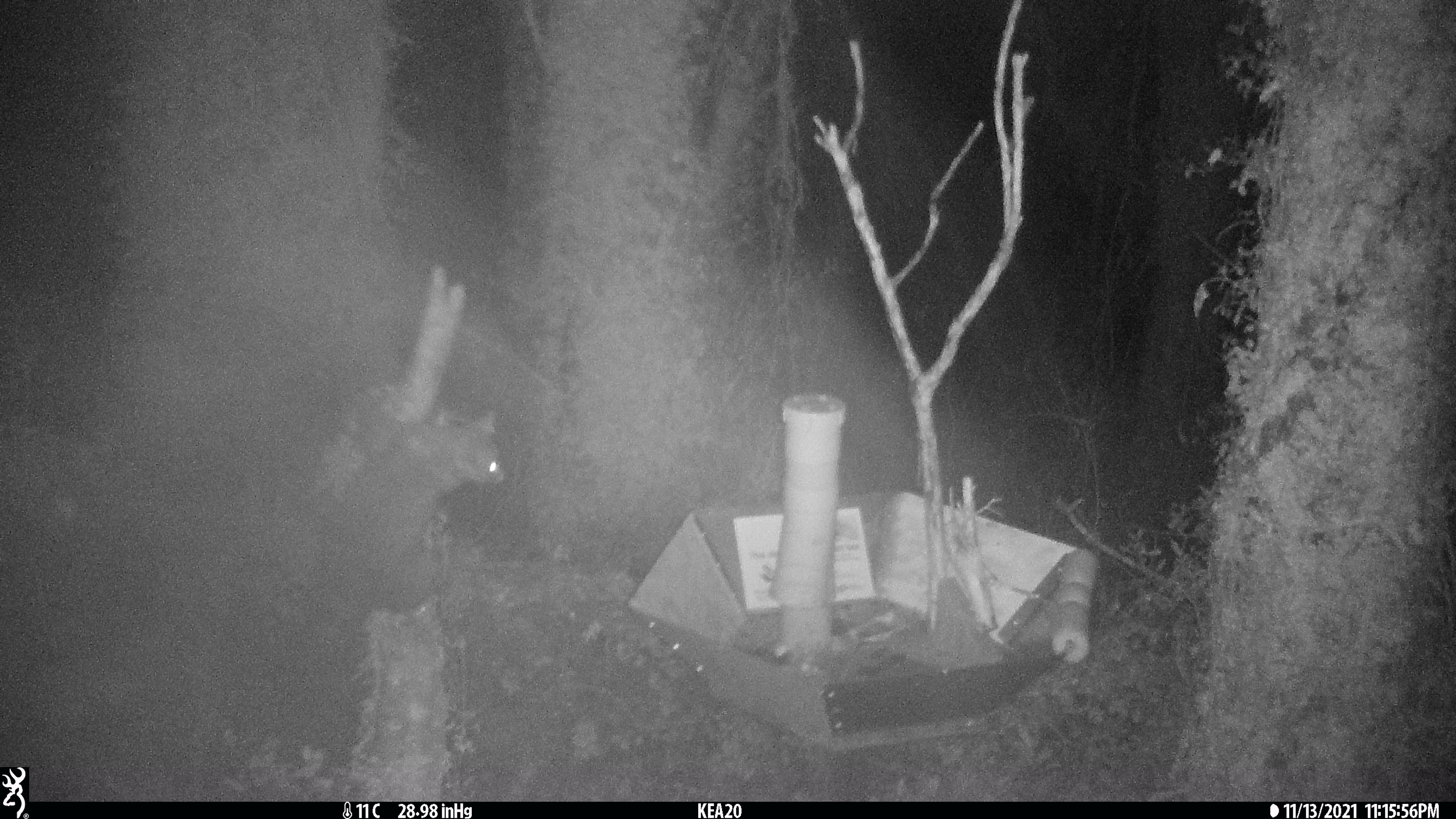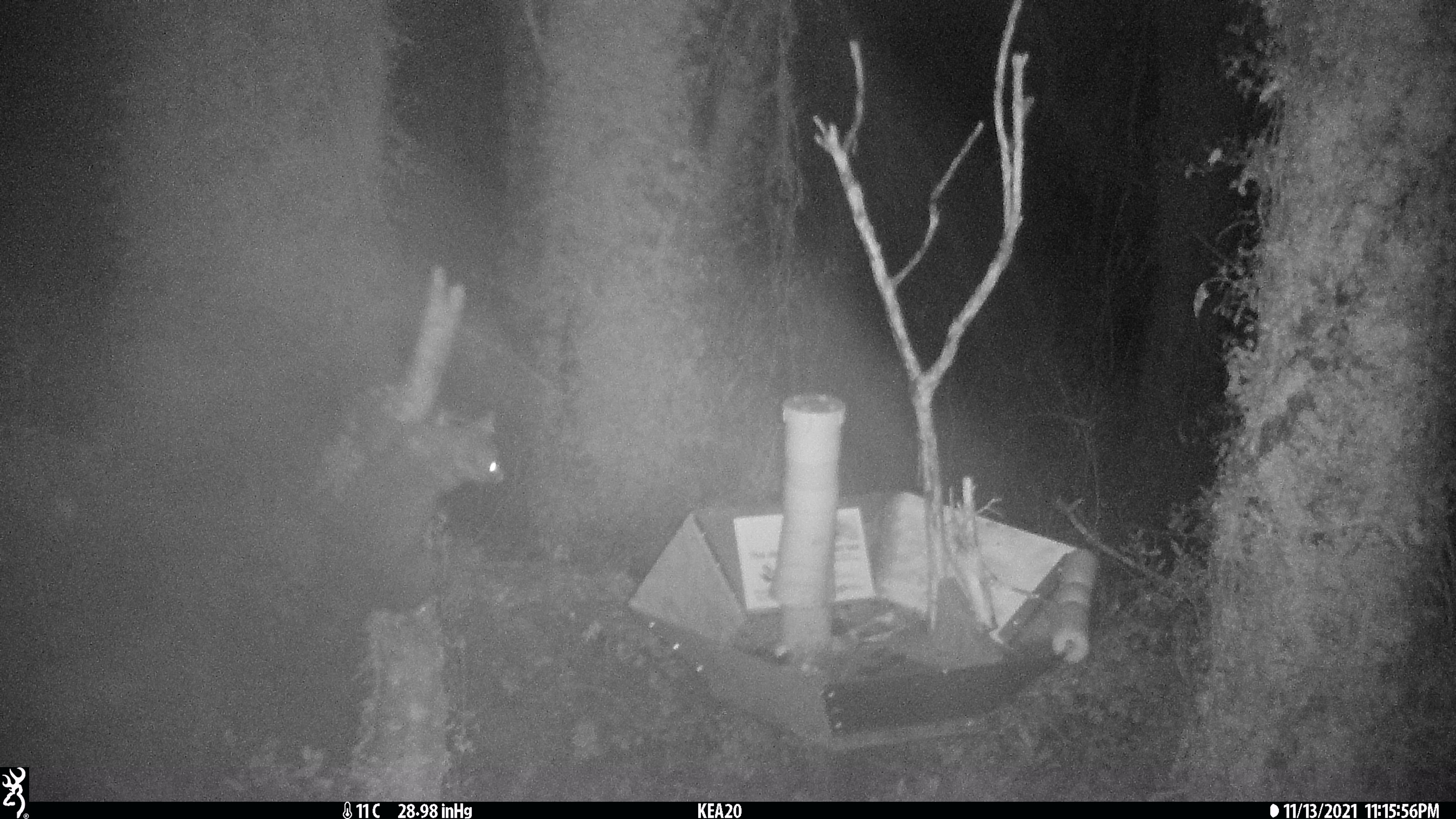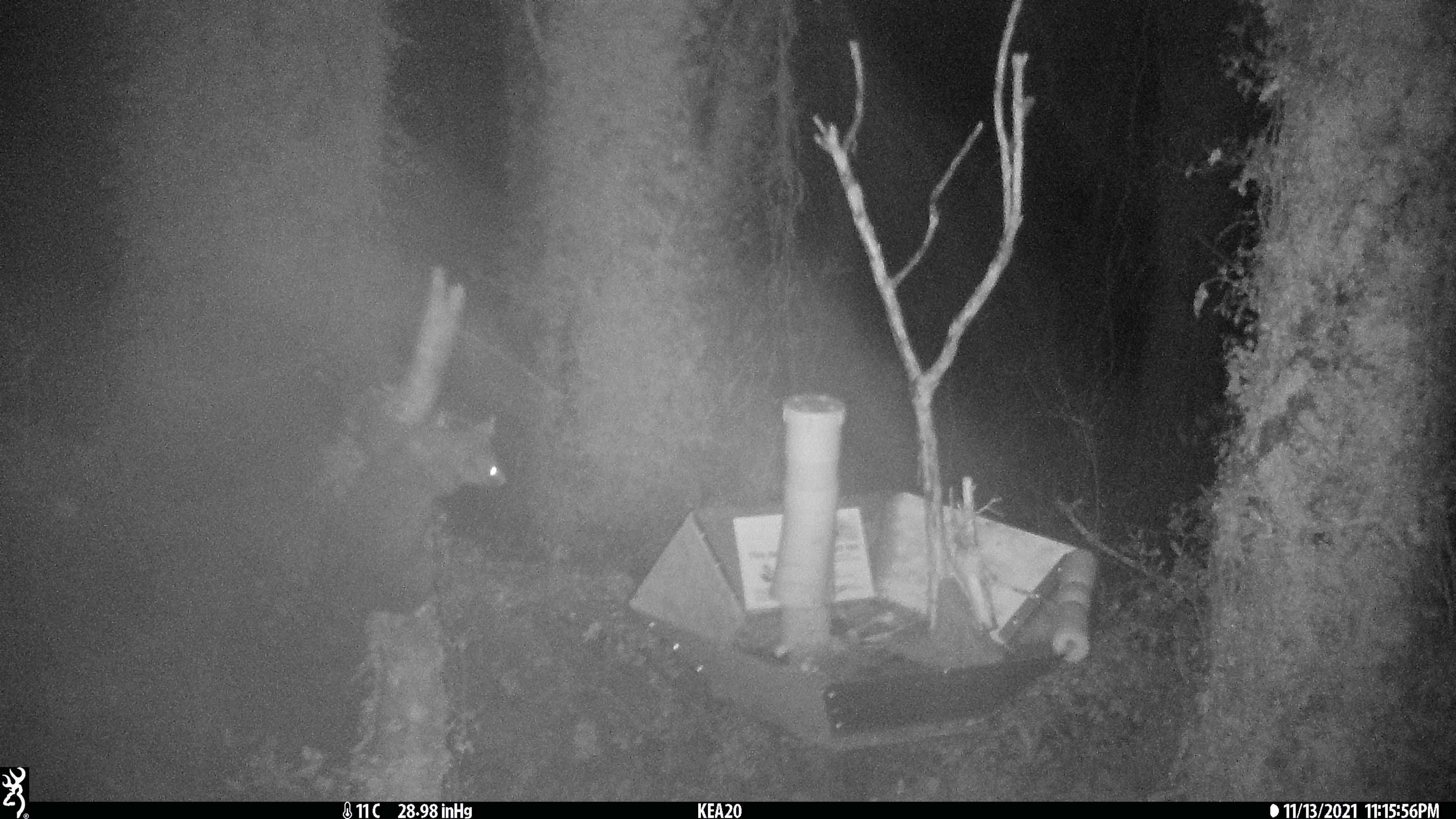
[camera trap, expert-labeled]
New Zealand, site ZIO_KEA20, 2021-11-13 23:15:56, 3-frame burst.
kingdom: Animalia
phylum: Chordata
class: Mammalia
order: Diprotodontia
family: Phalangeridae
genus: Trichosurus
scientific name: Trichosurus vulpecula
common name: common brushtail possum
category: possum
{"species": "possum (common brushtail possum) (Trichosurus vulpecula)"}